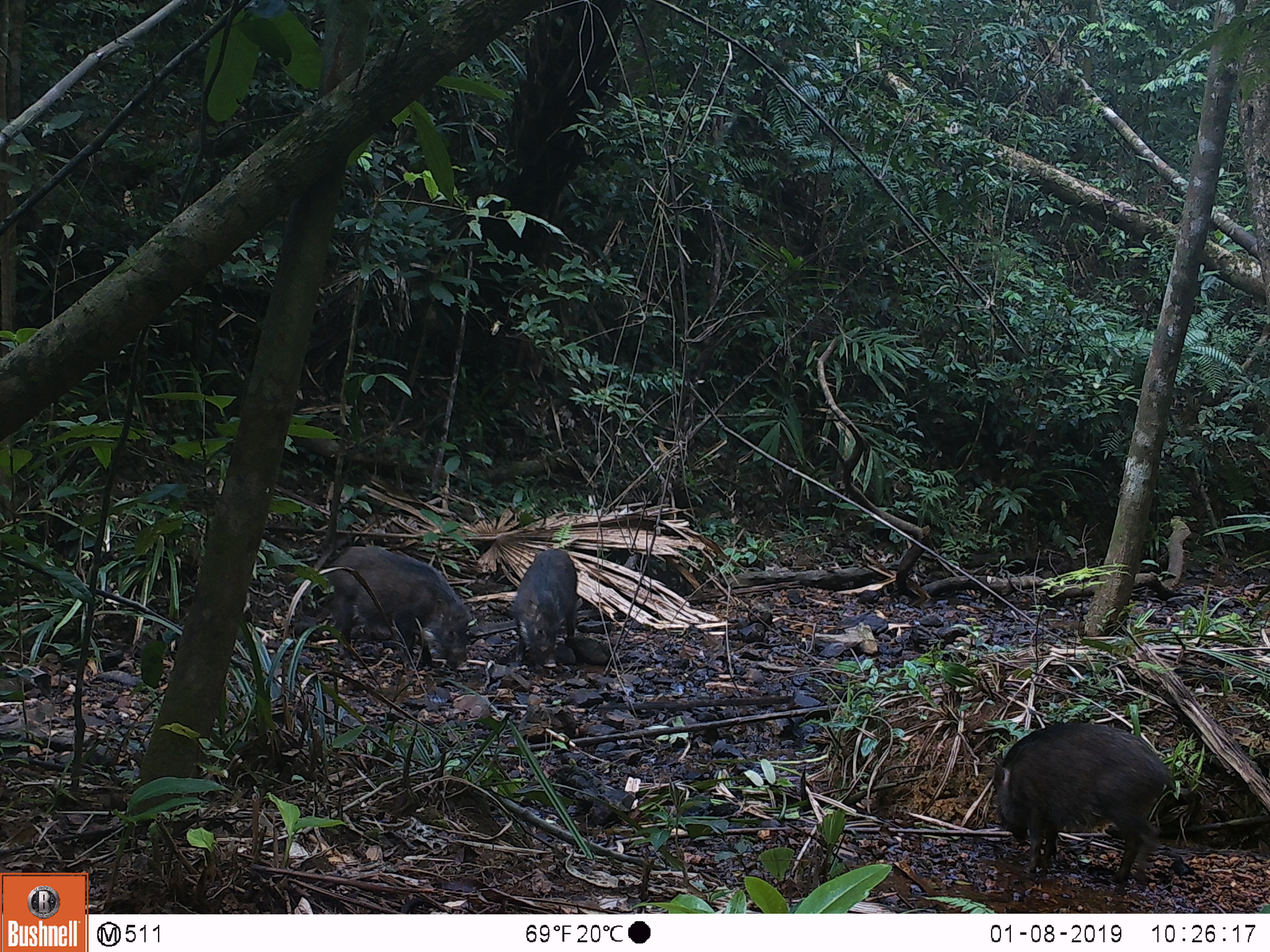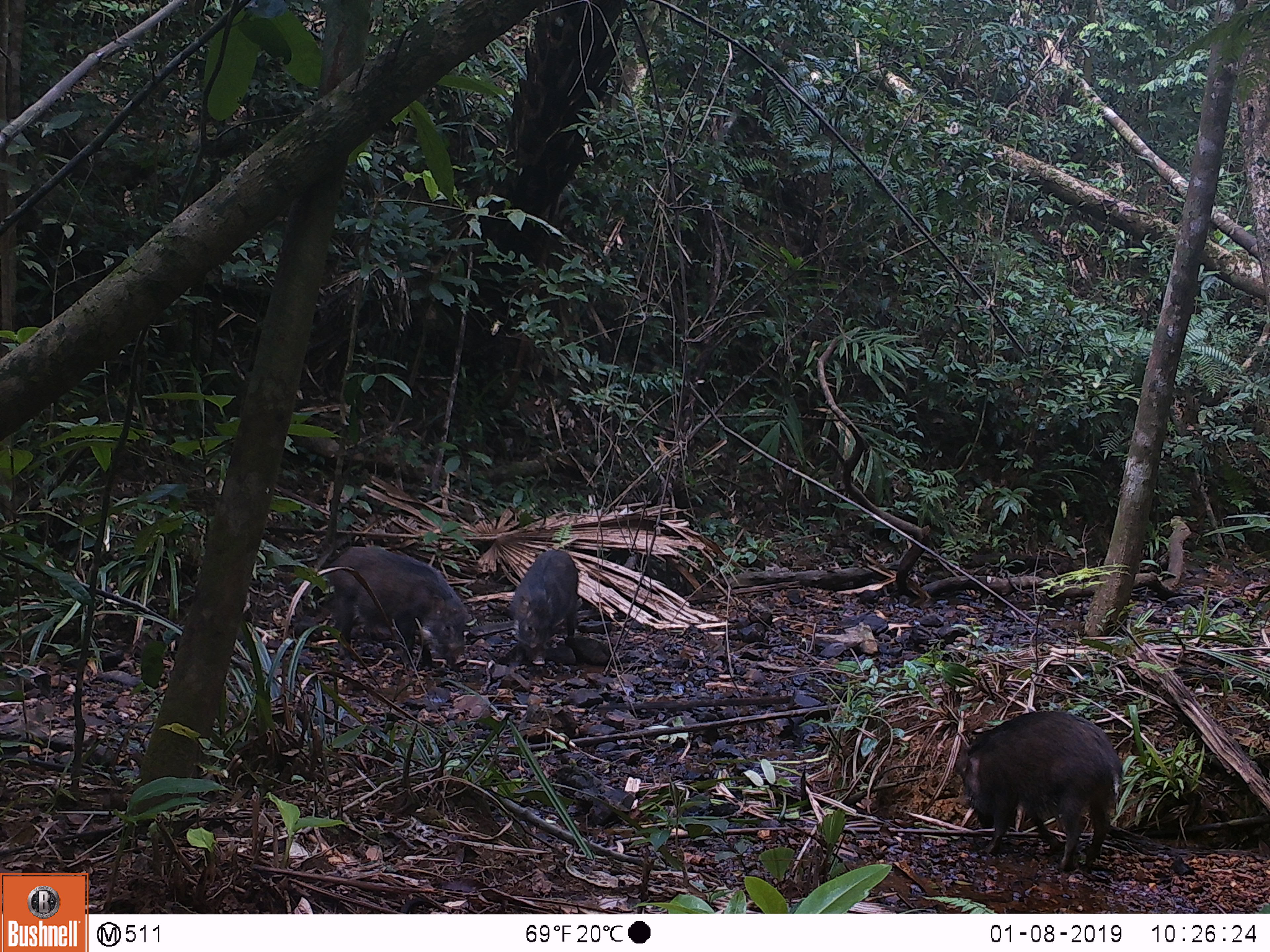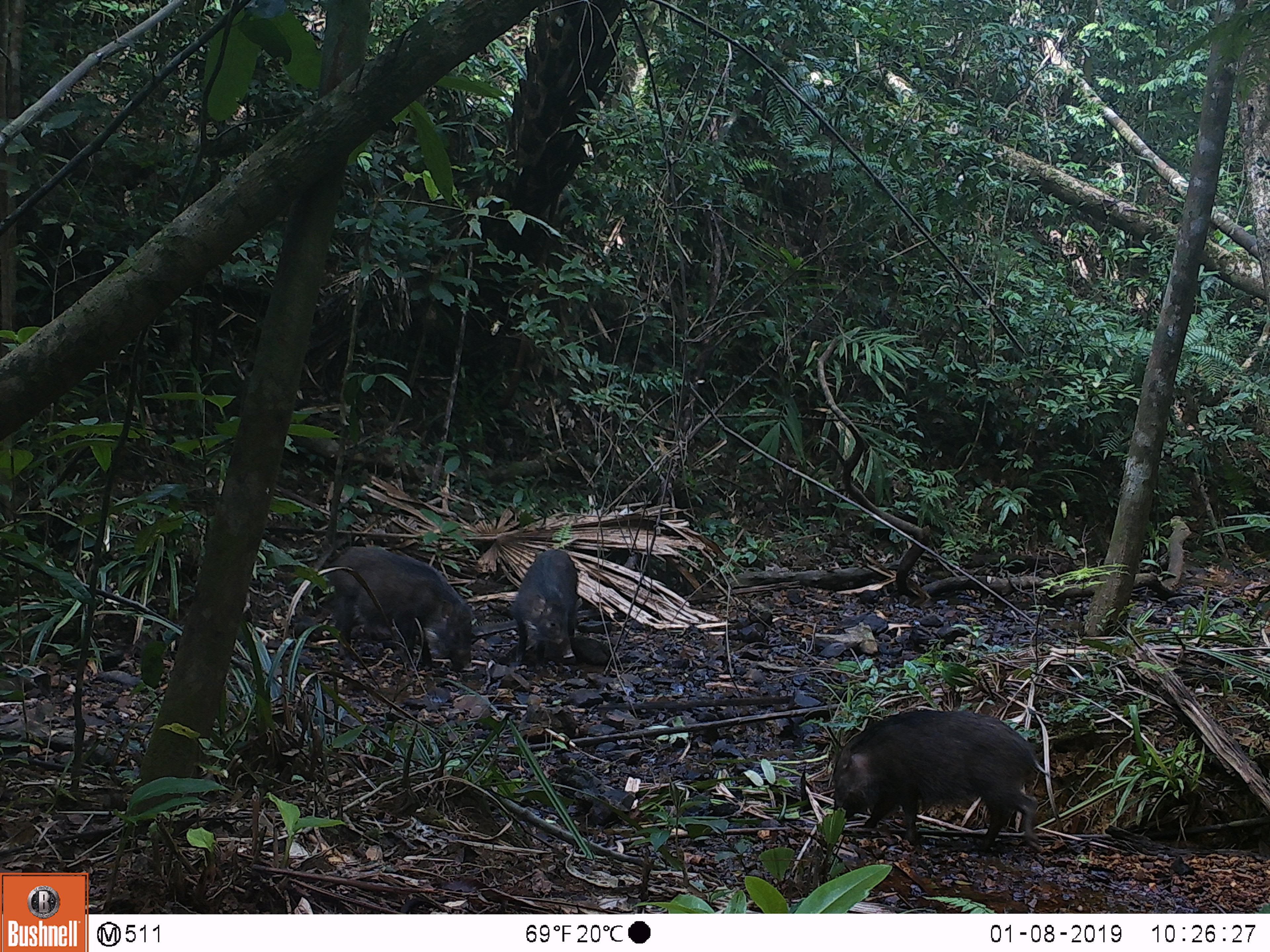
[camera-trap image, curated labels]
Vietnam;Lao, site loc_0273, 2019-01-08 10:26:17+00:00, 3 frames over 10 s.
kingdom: Animalia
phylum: Chordata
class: Mammalia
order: Artiodactyla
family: Suidae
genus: Sus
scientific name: Sus scrofa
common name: eurasian wild pig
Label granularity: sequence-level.